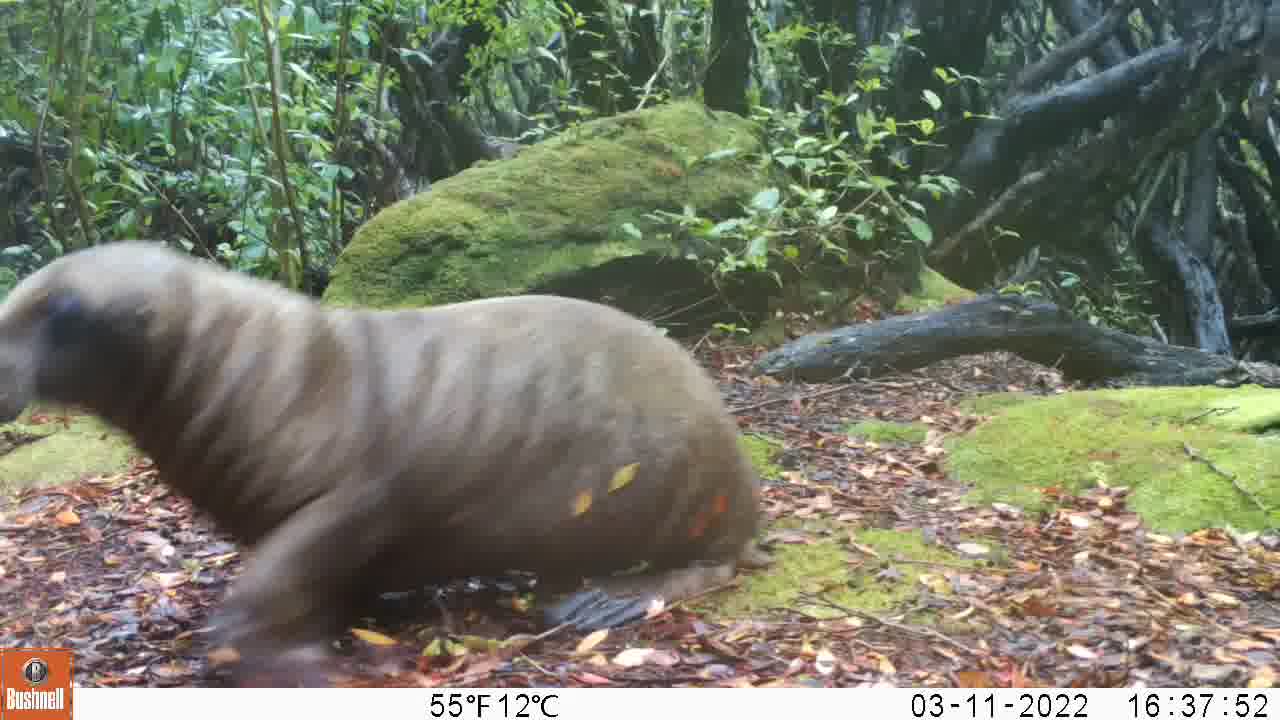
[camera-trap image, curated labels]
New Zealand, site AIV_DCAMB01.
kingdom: Animalia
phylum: Chordata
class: Mammalia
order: Carnivora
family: Otariidae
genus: Phocarctos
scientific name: Phocarctos hookeri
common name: new zealand sea lion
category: sealion